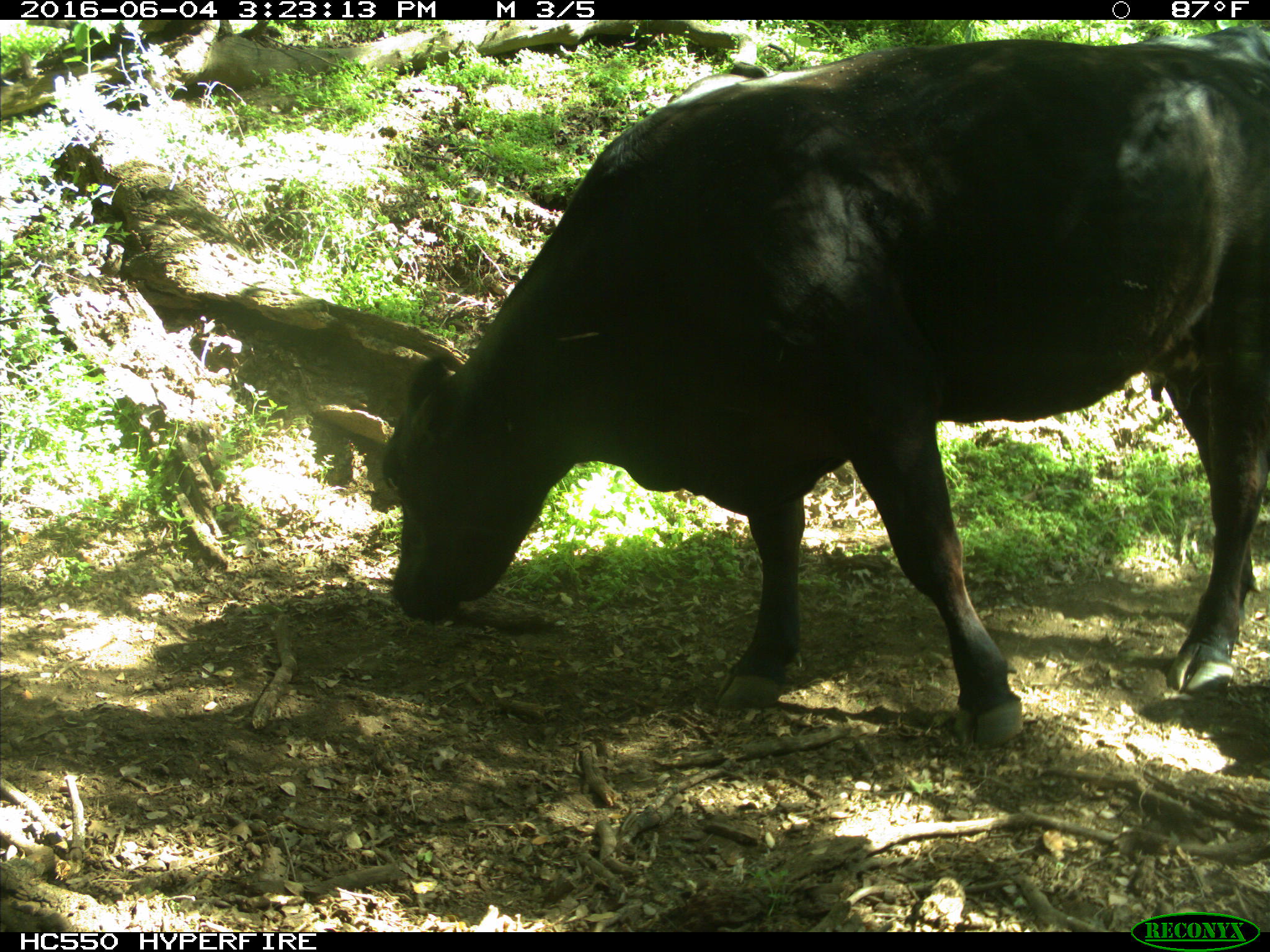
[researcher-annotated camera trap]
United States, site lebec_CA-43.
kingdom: Animalia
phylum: Chordata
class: Mammalia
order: Artiodactyla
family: Bovidae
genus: Bos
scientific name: Bos taurus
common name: domestic cow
Bos taurus (domestic cow).